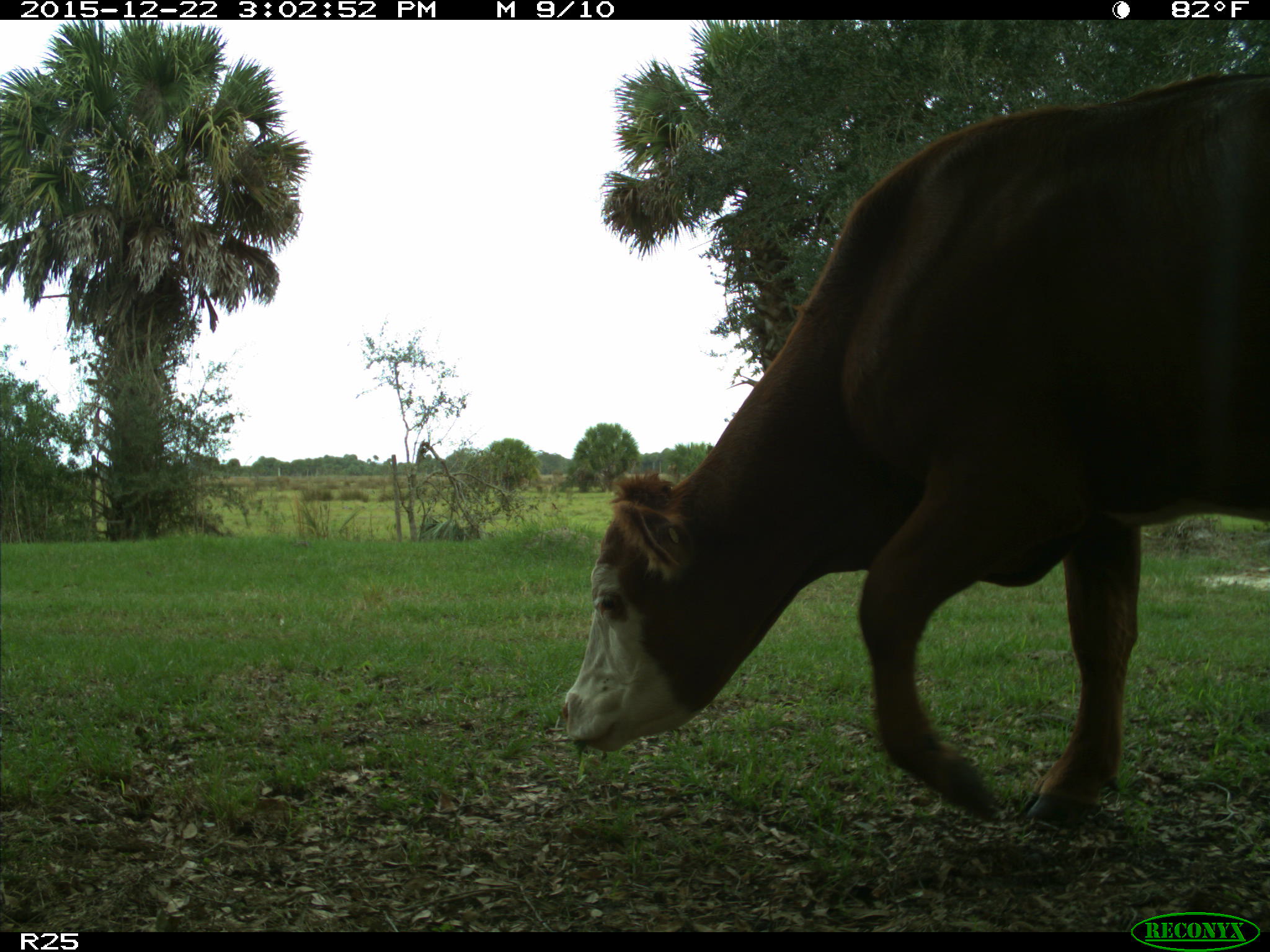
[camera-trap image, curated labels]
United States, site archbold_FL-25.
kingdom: Animalia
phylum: Chordata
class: Mammalia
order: Artiodactyla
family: Bovidae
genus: Bos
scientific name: Bos taurus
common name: domestic cow